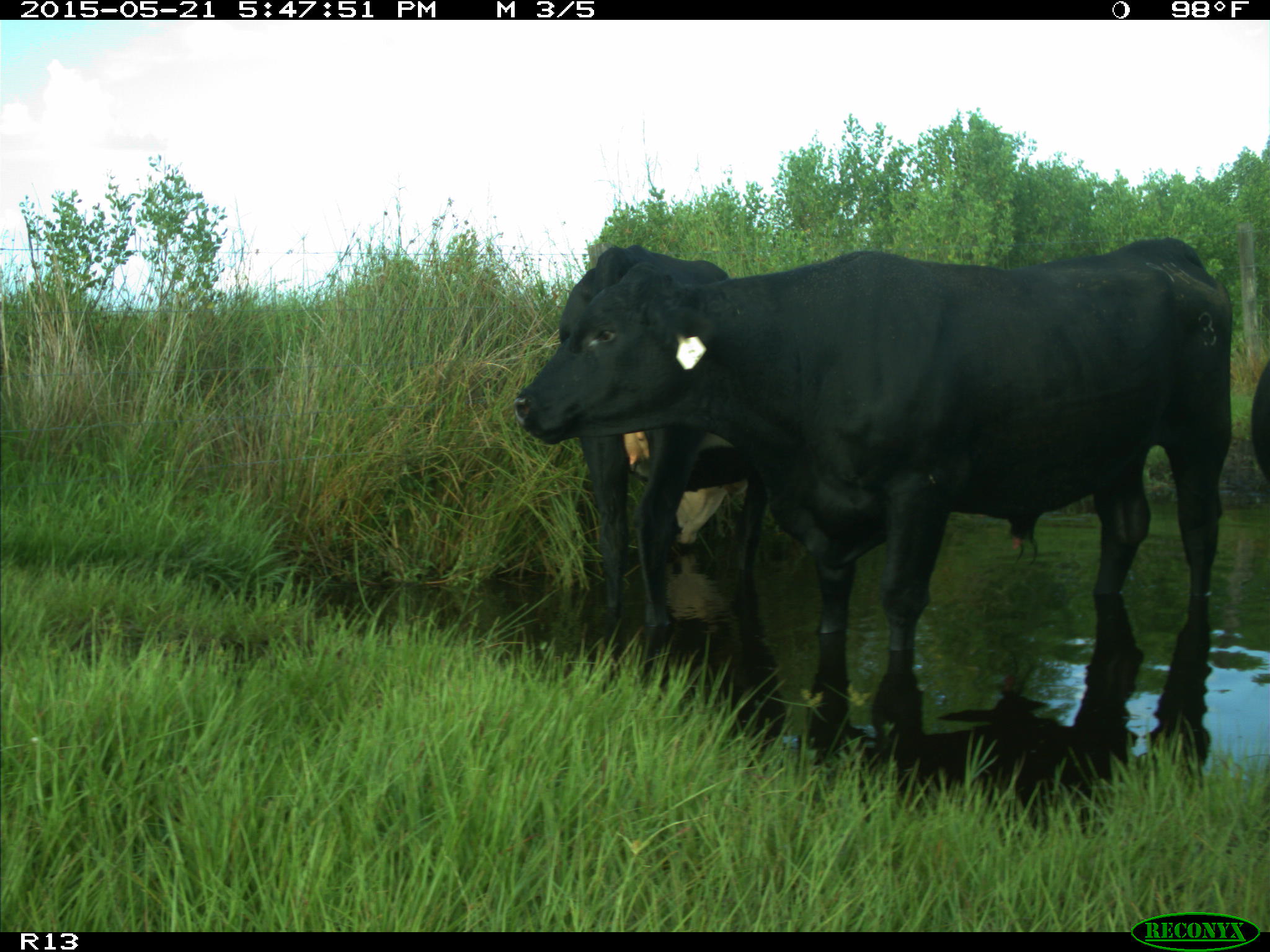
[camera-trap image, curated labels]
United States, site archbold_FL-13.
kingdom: Animalia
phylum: Chordata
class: Mammalia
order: Artiodactyla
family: Bovidae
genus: Bos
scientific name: Bos taurus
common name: domestic cow